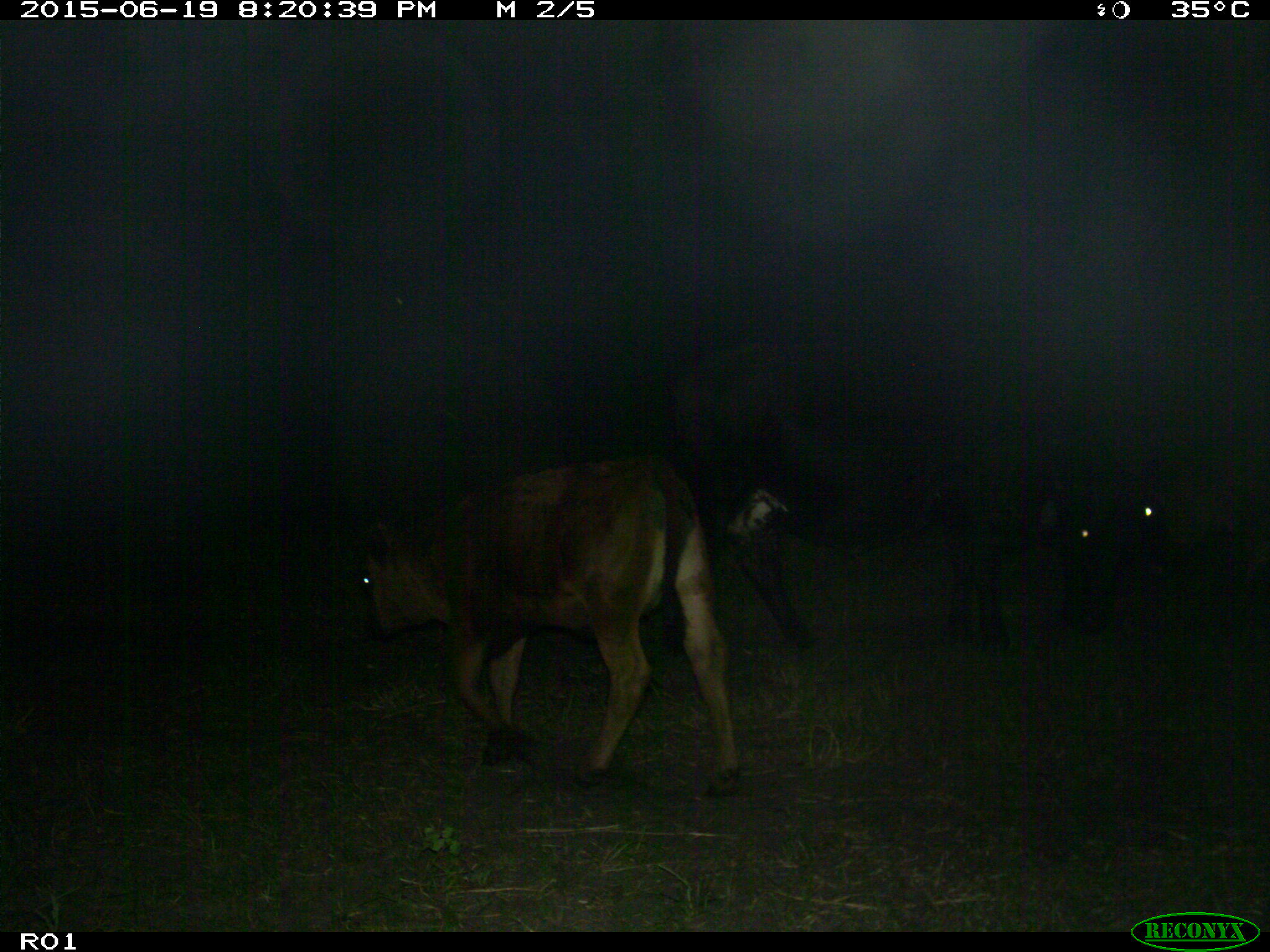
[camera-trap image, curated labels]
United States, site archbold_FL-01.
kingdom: Animalia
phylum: Chordata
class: Mammalia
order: Artiodactyla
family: Bovidae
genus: Bos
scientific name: Bos taurus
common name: domestic cow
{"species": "Bos taurus (domestic cow)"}